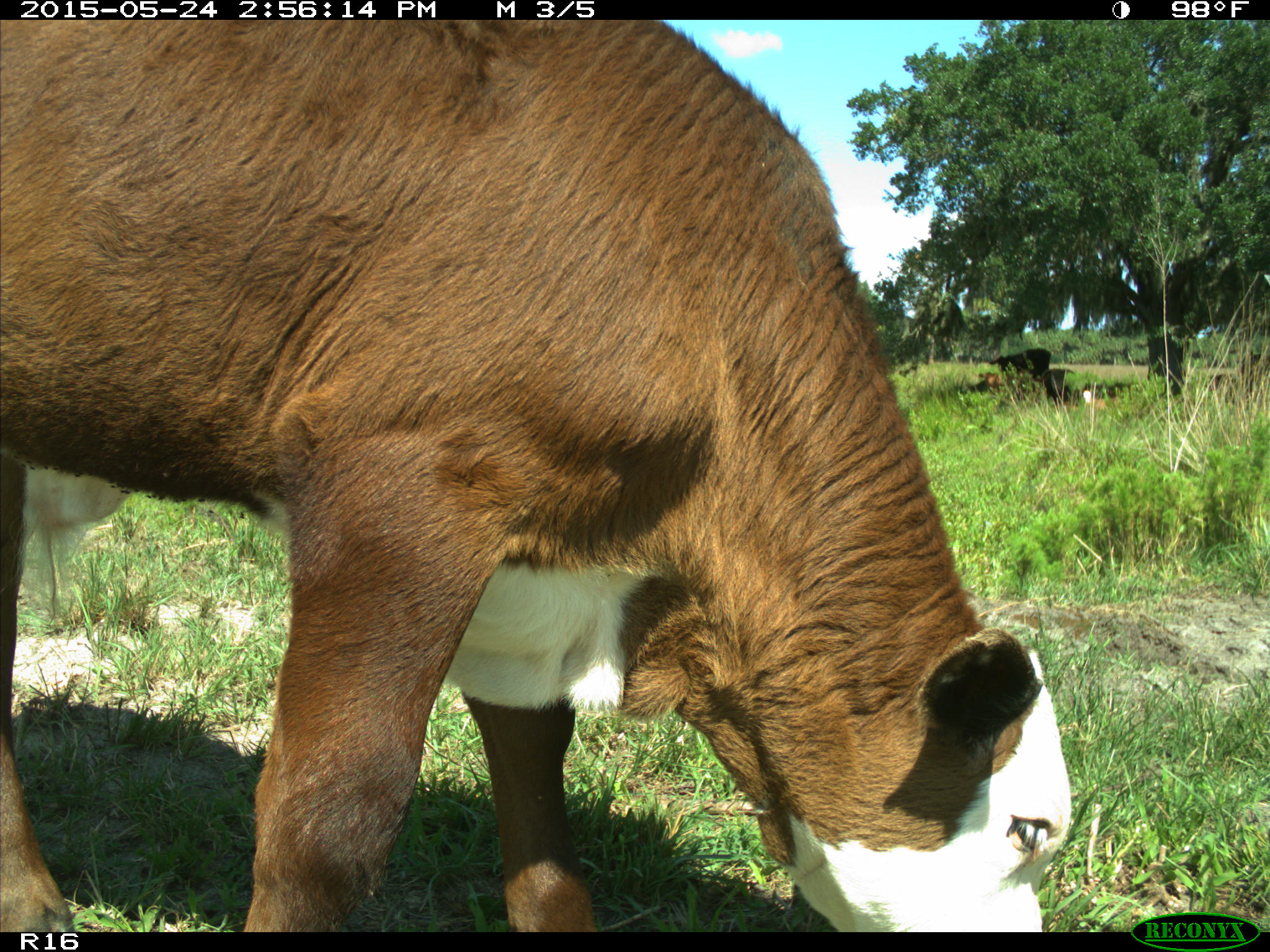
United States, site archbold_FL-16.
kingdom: Animalia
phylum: Chordata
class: Mammalia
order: Artiodactyla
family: Bovidae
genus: Bos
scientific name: Bos taurus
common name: domestic cow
Bos taurus (domestic cow).